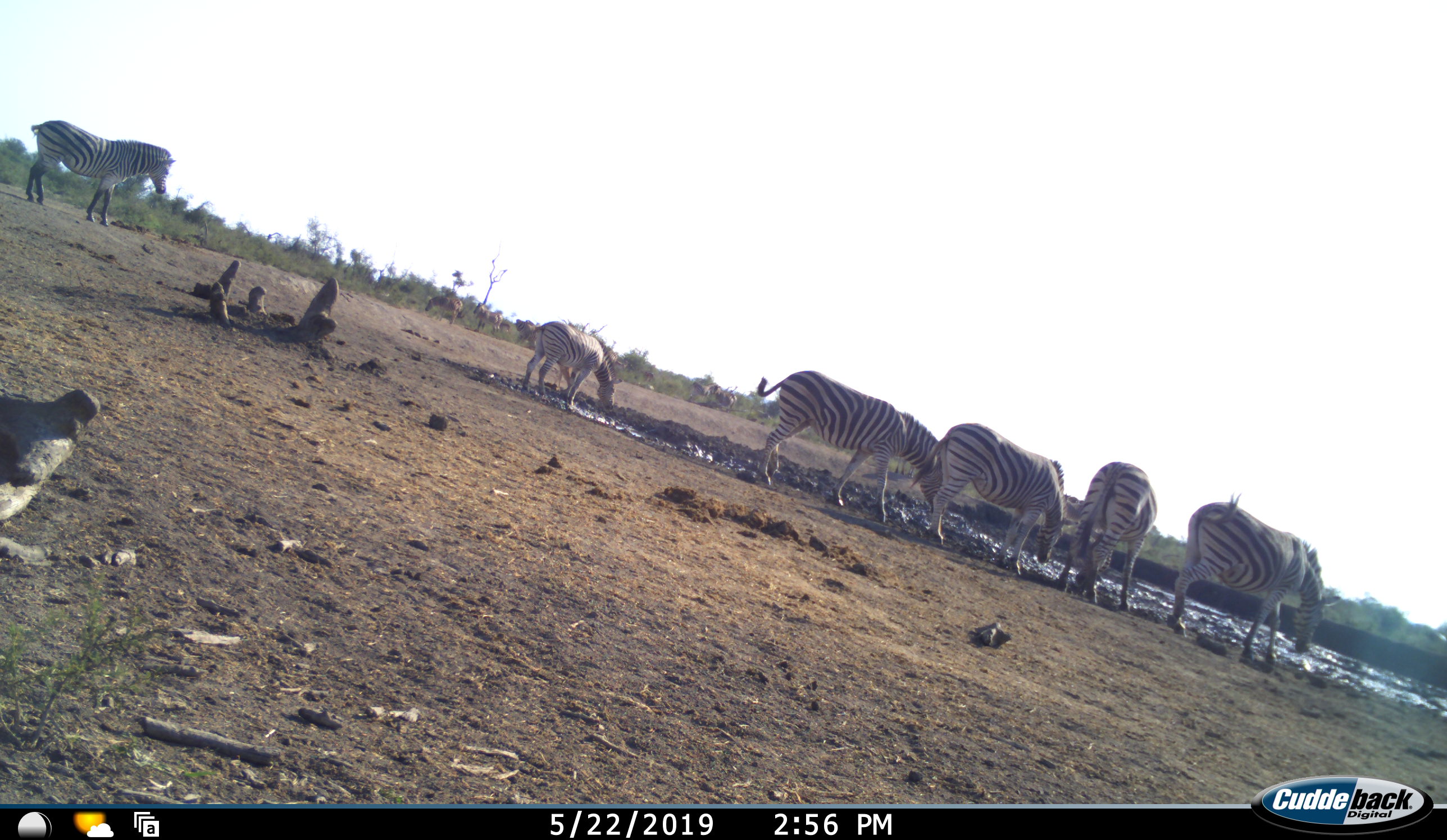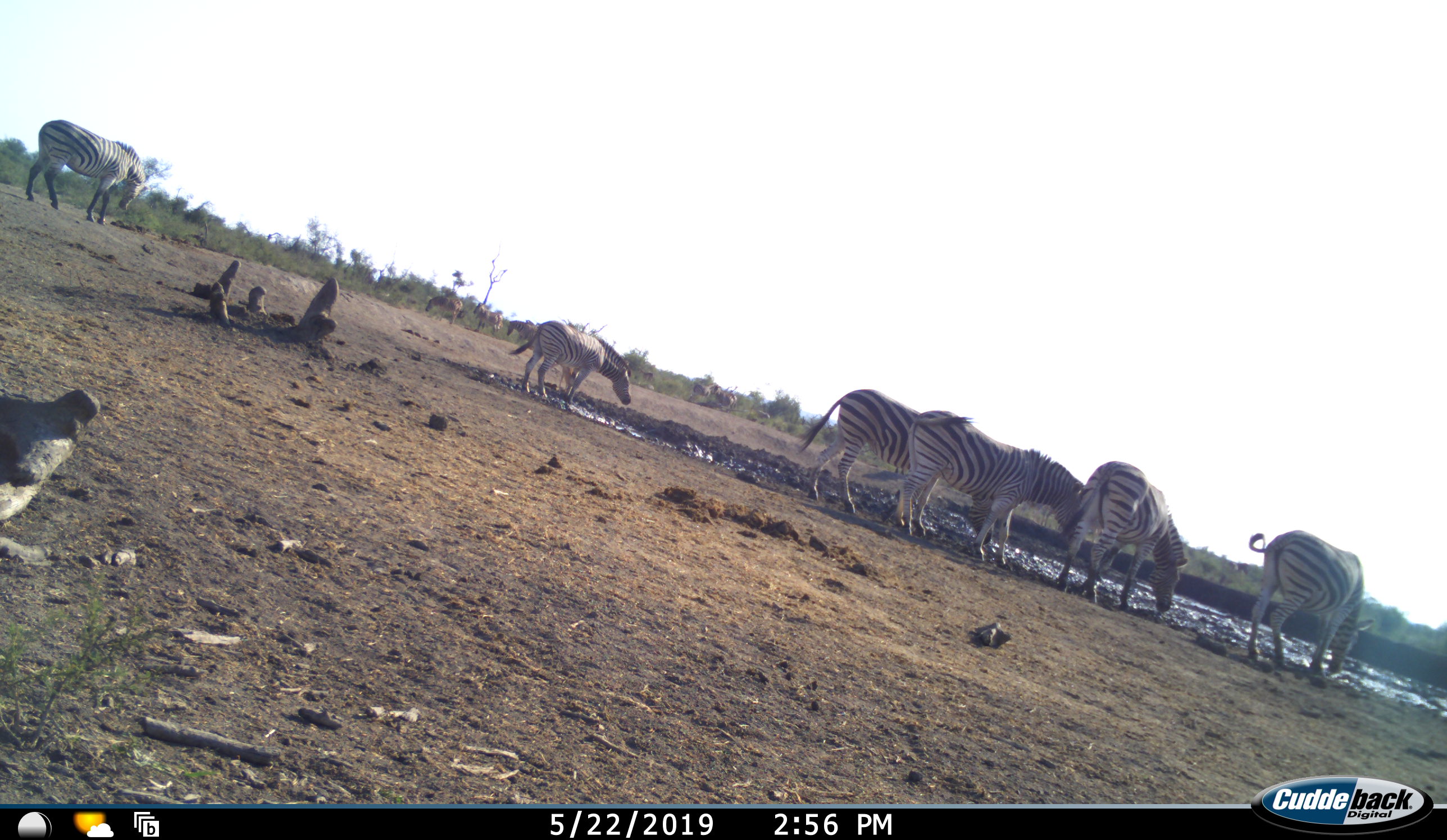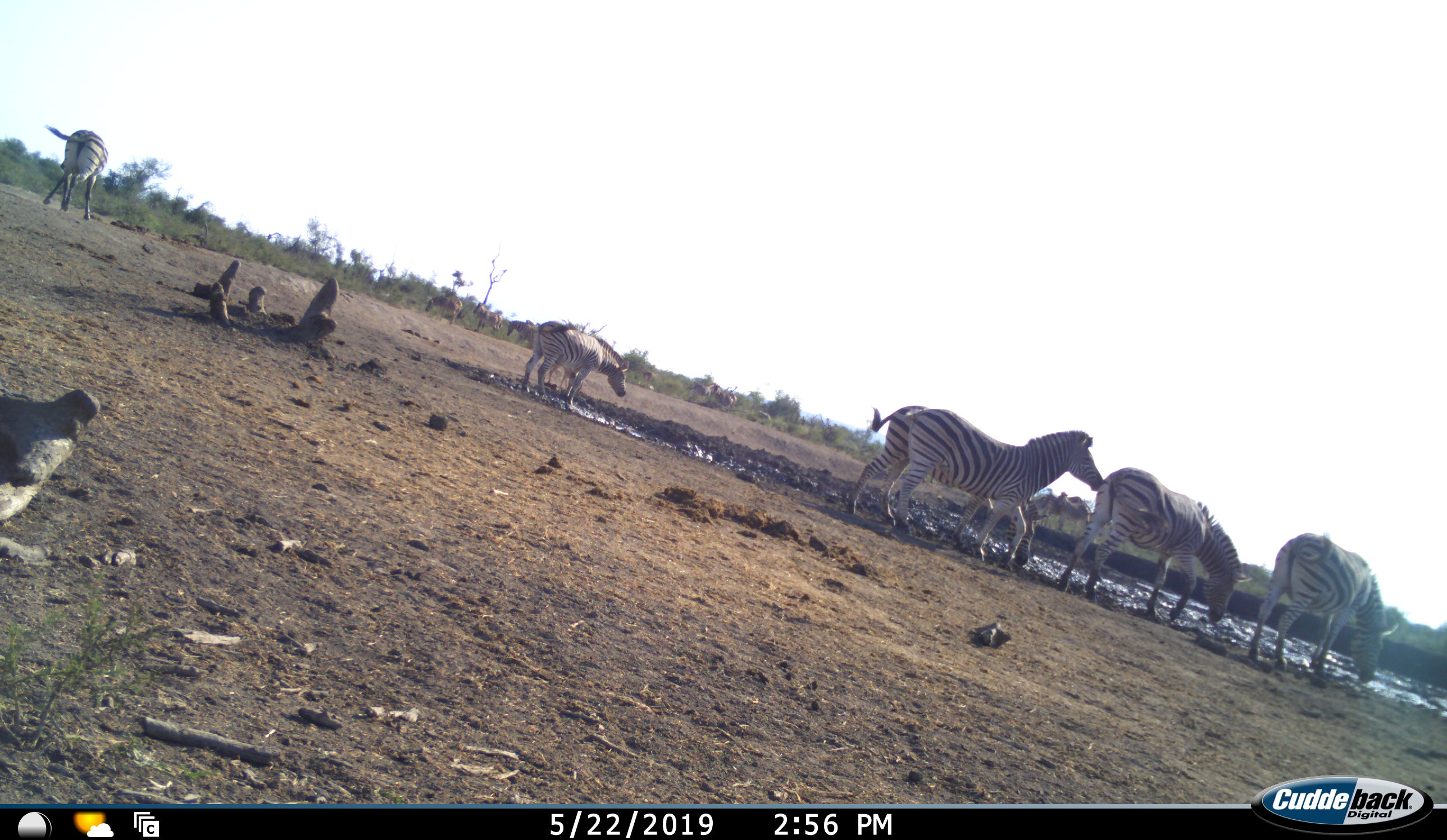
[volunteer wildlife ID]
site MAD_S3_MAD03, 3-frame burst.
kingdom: Animalia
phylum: Chordata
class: Mammalia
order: Perissodactyla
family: Equidae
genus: Equus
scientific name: Equus quagga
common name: plains zebra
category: zebraplains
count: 9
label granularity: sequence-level